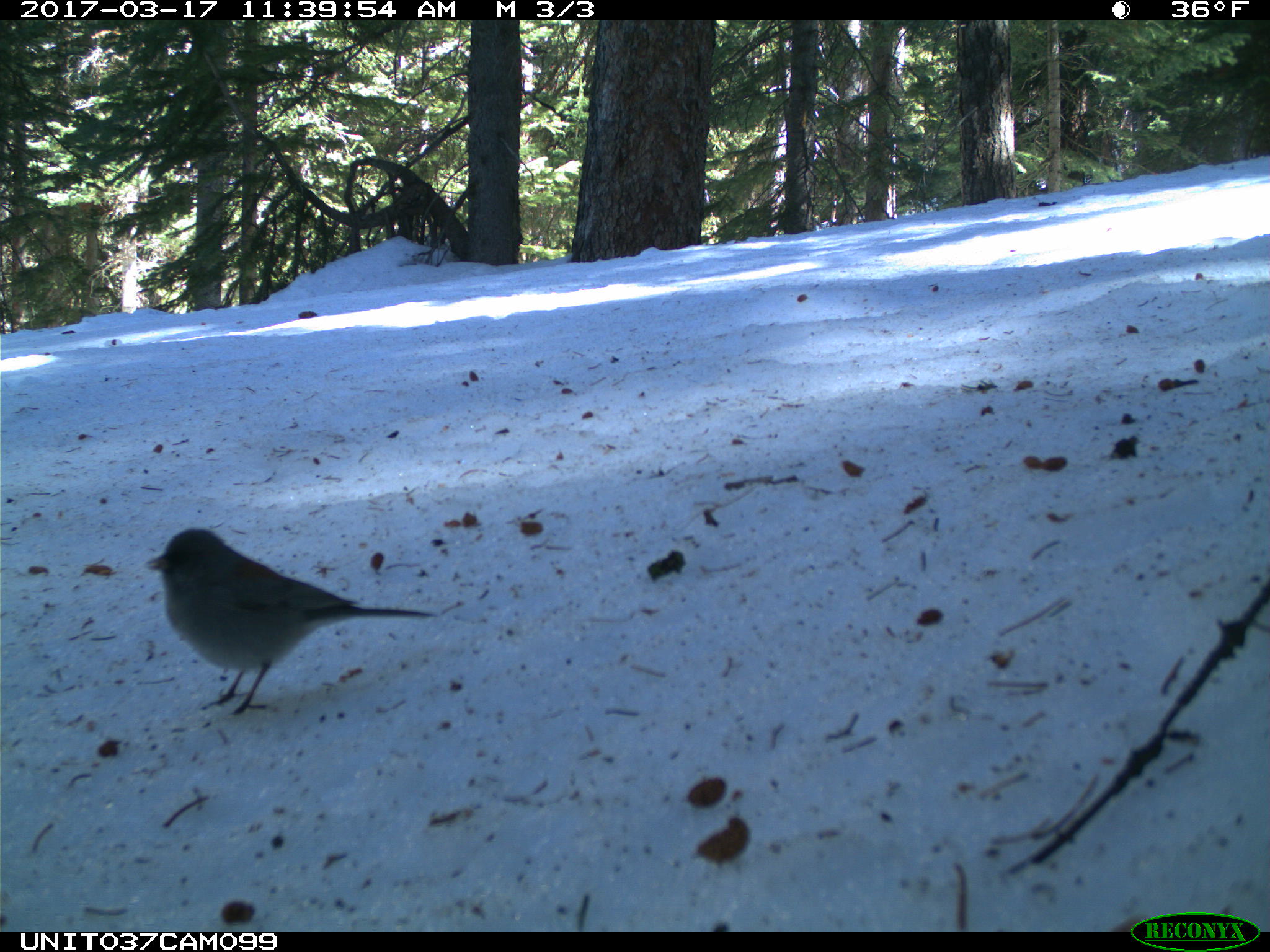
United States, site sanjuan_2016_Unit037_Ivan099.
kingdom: Animalia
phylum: Chordata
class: Aves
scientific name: Aves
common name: birds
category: unidentified bird